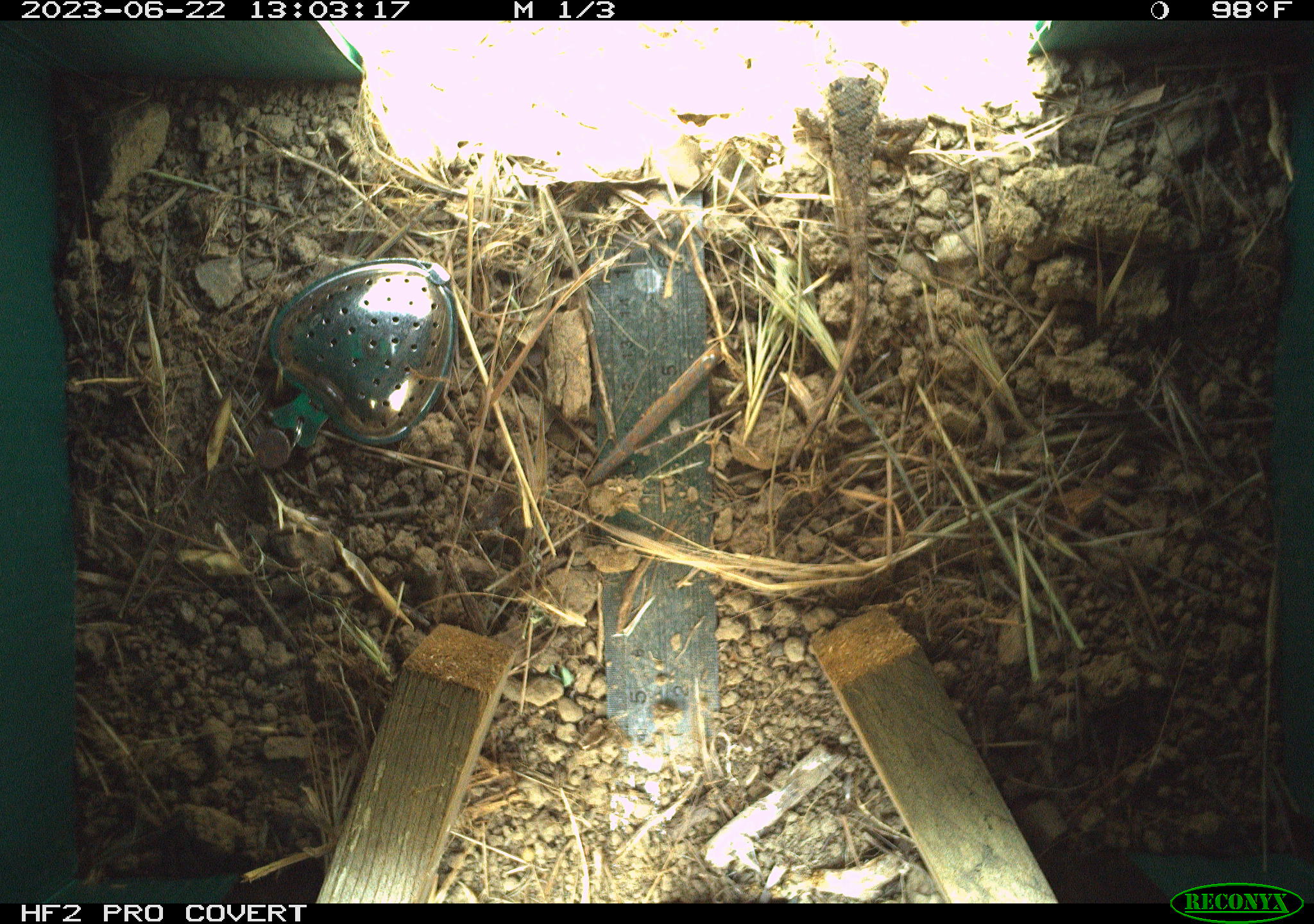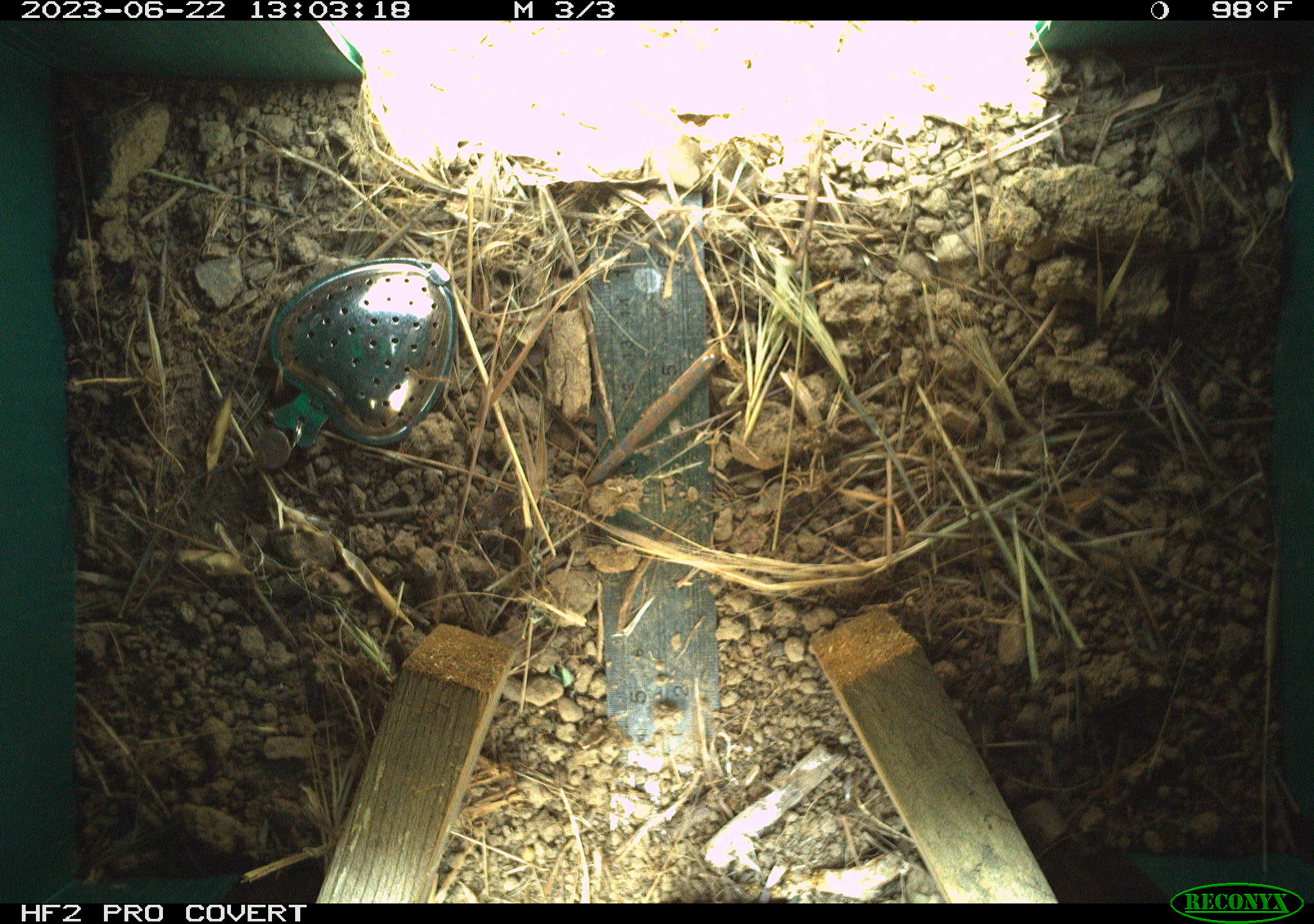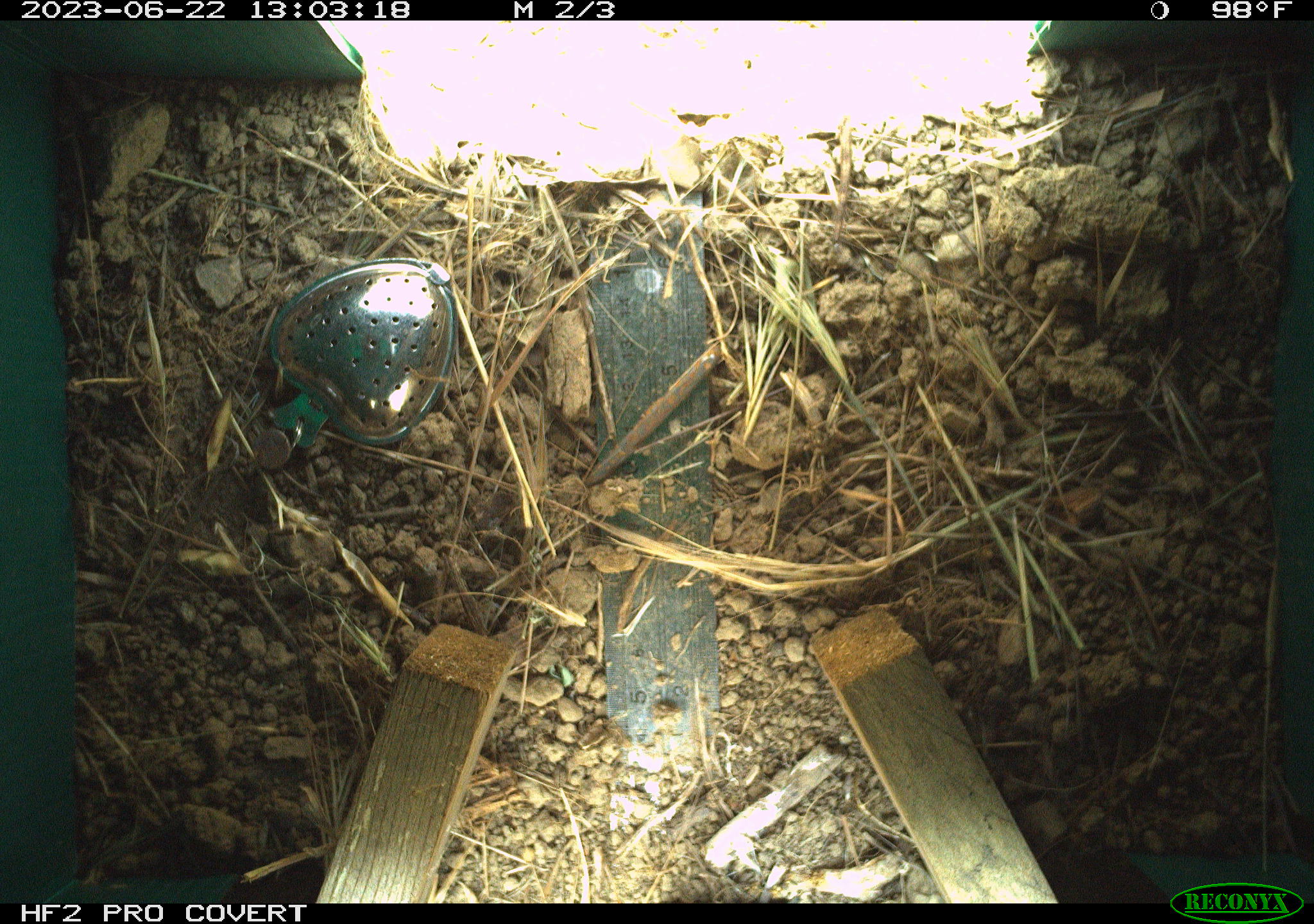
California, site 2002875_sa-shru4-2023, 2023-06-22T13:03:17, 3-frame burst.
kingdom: Animalia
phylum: Chordata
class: Reptilia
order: Squamata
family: Phrynosomatidae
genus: Sceloporus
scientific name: Sceloporus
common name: spiny lizards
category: sceloporus species